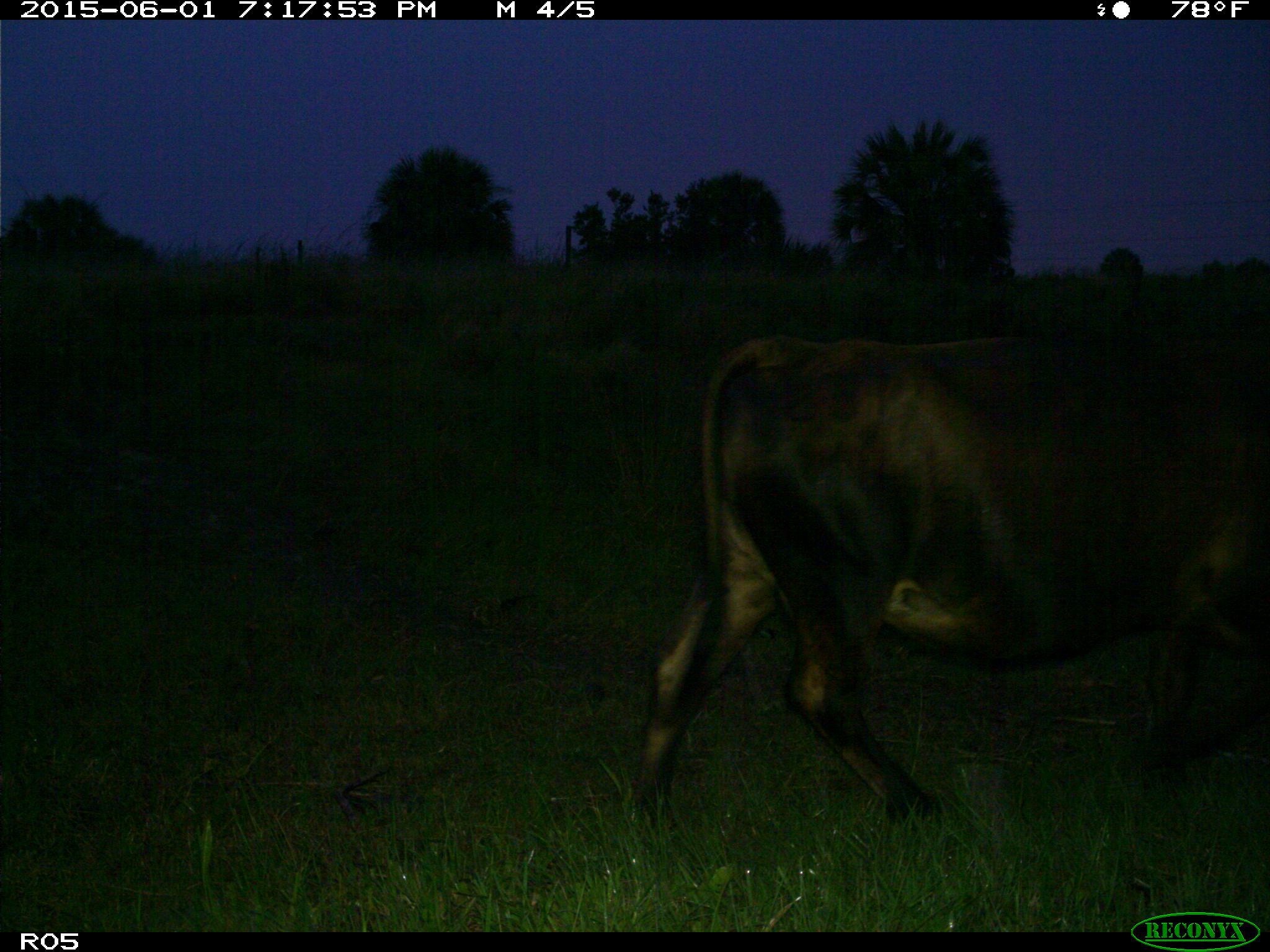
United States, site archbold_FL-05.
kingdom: Animalia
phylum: Chordata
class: Mammalia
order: Artiodactyla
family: Bovidae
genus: Bos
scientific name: Bos taurus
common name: domestic cow